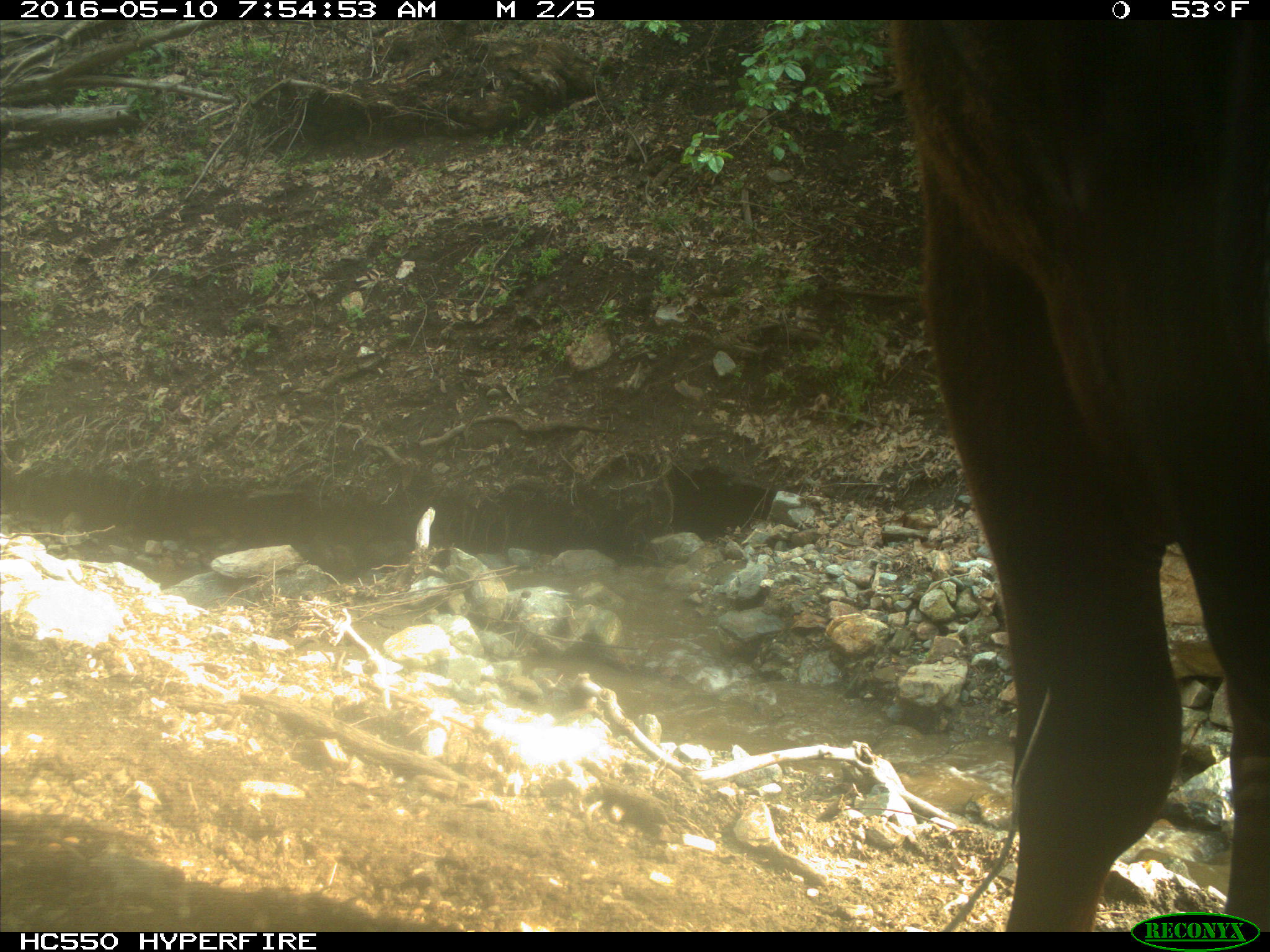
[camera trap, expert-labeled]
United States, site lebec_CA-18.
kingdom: Animalia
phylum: Chordata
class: Mammalia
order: Artiodactyla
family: Bovidae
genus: Bos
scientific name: Bos taurus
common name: domestic cow